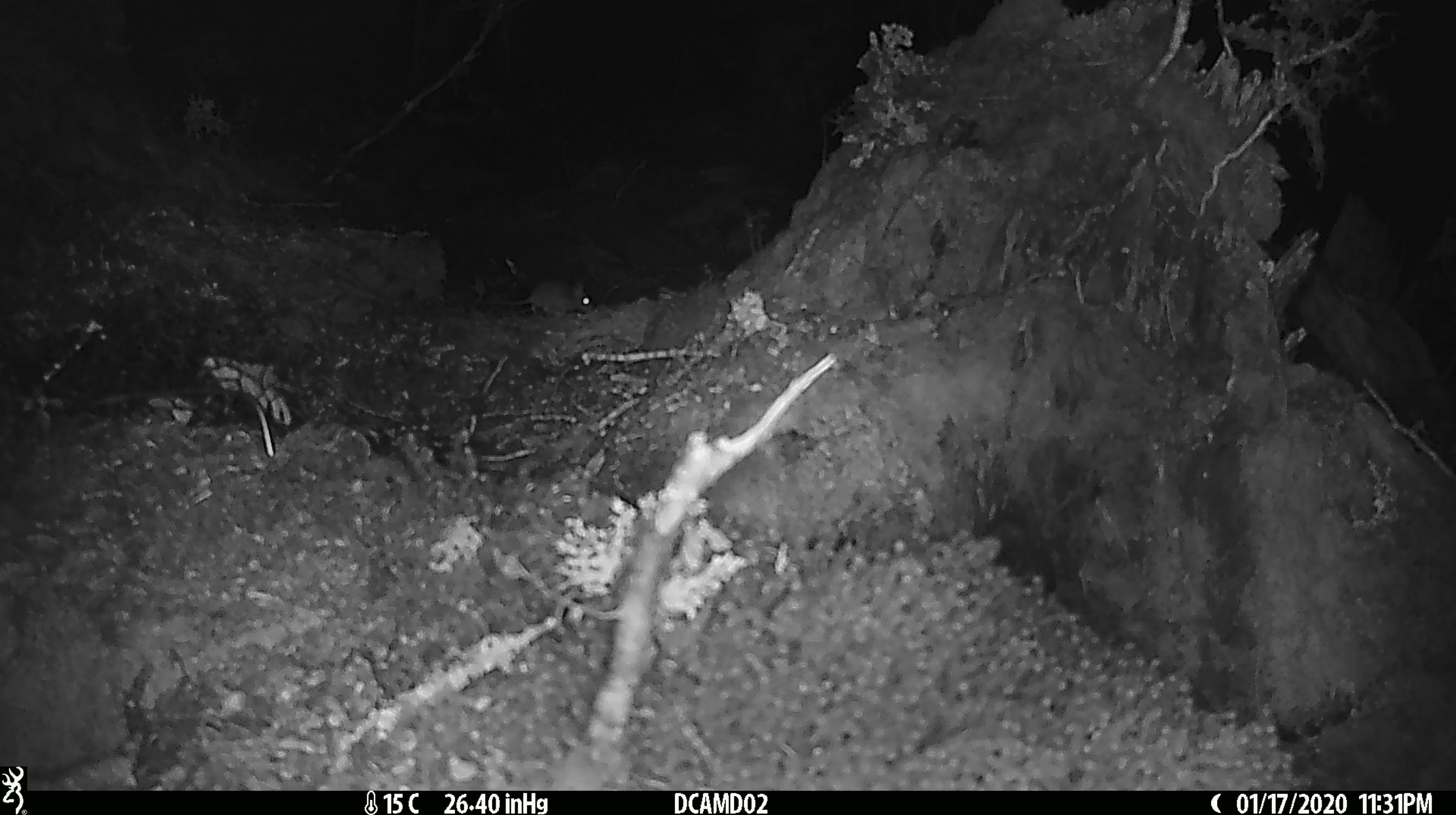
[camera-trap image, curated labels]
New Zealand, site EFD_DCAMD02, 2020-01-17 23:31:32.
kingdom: Animalia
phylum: Chordata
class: Mammalia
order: Rodentia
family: Muridae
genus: Mus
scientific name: Mus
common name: mouse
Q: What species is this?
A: Mouse (Mus).